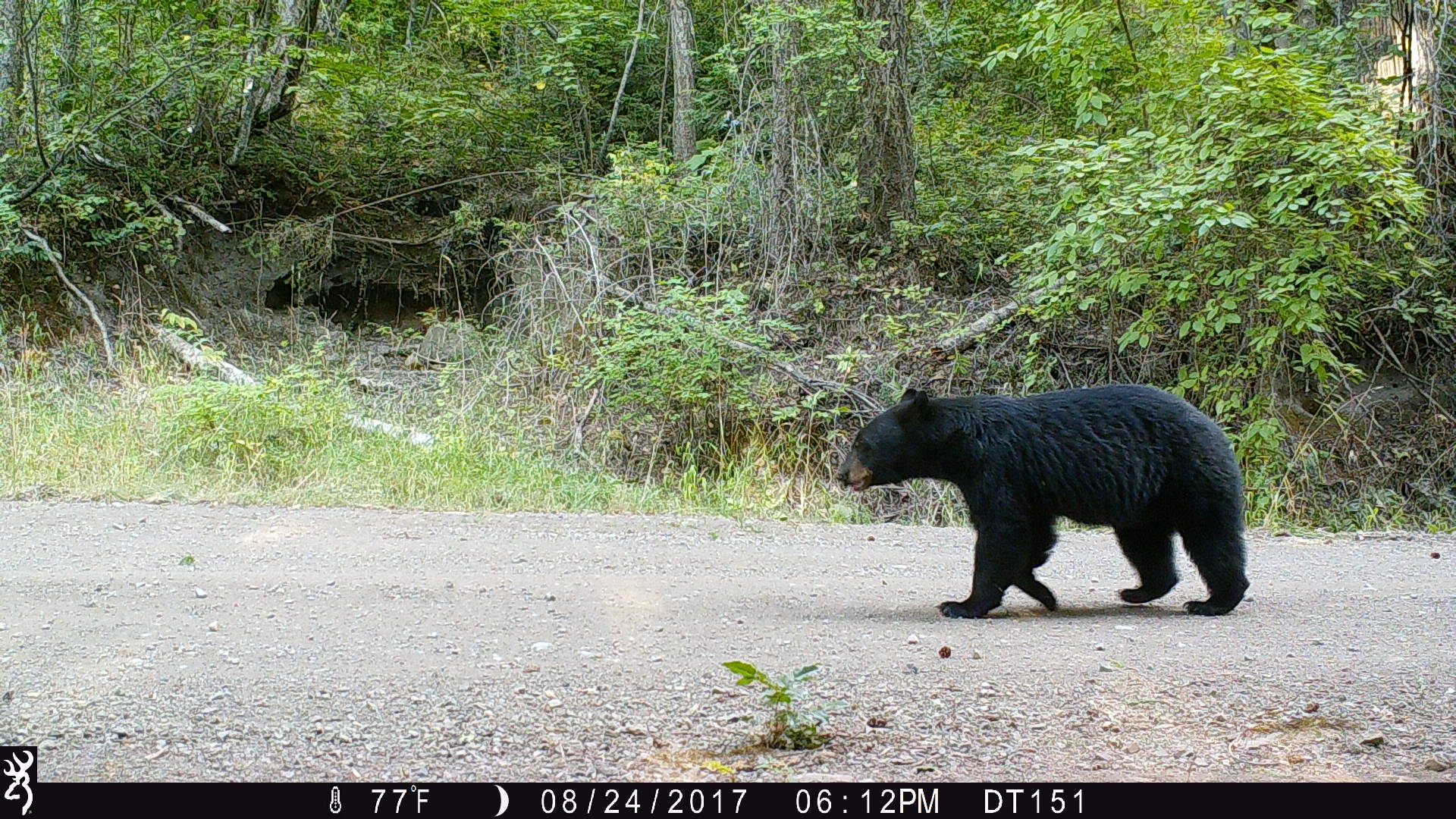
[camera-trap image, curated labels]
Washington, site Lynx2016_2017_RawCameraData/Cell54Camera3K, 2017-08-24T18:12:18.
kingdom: Animalia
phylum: Chordata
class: Mammalia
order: Carnivora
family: Ursidae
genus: Ursus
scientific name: Ursus americanus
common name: american black bear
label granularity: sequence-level